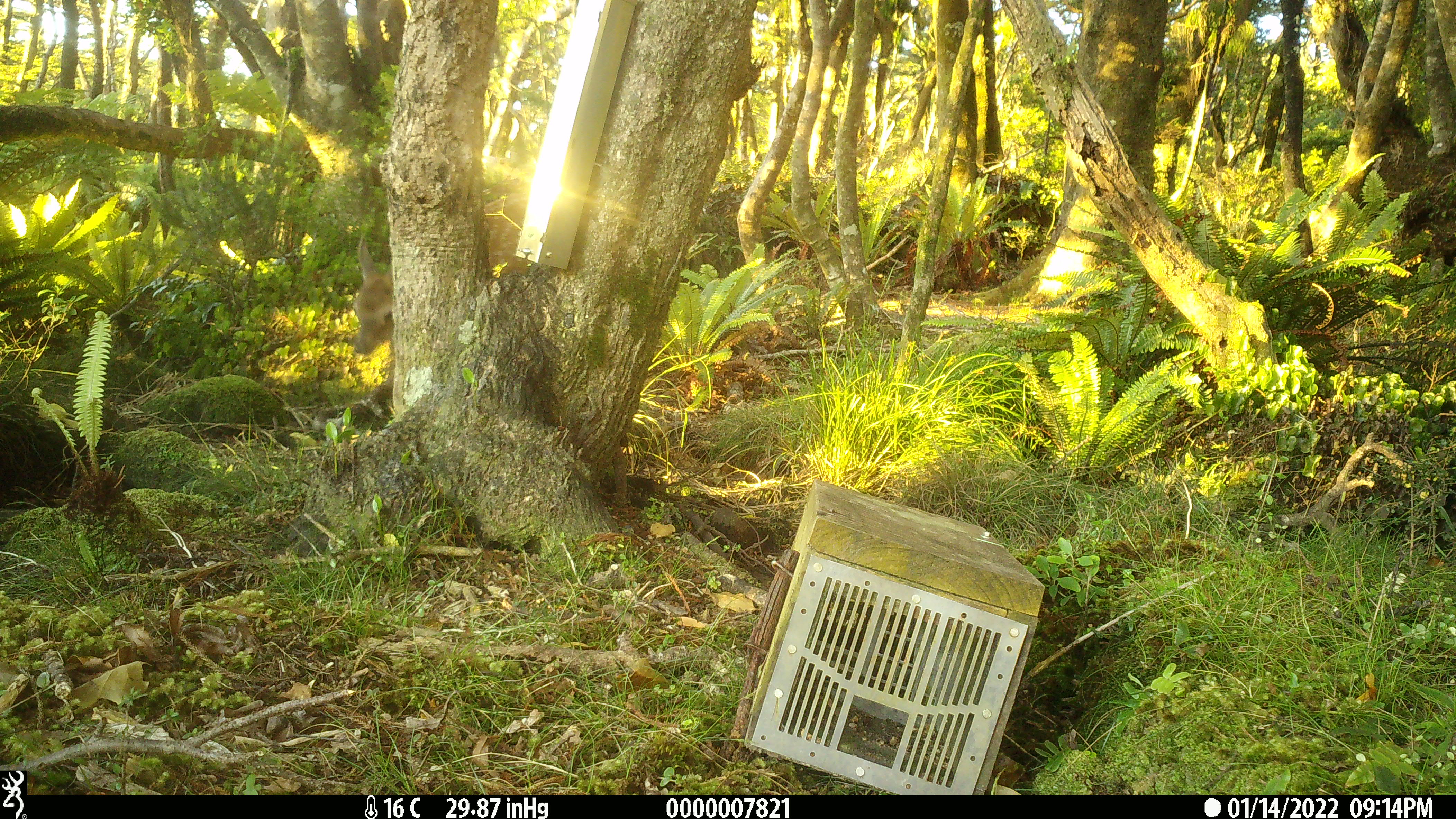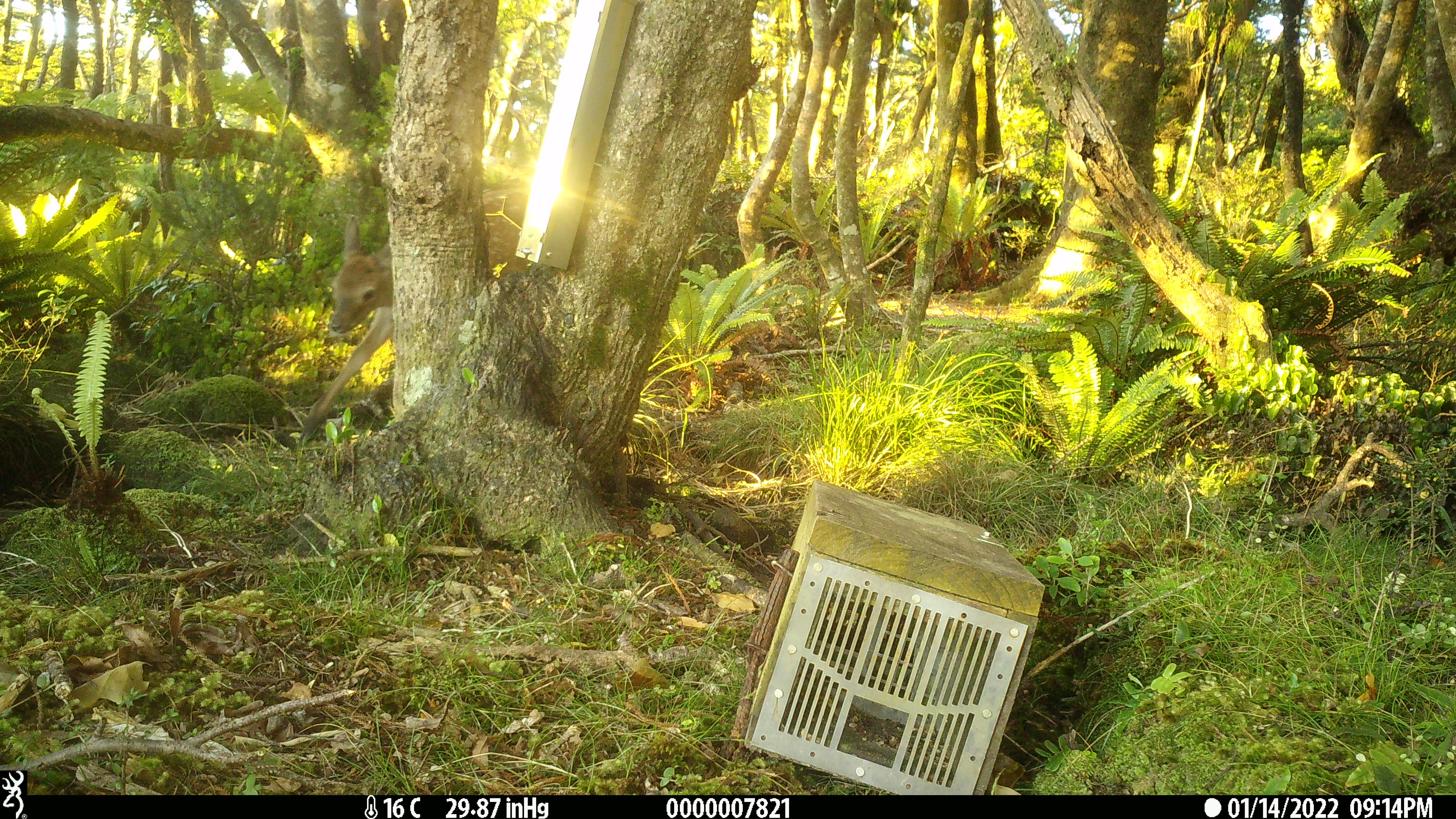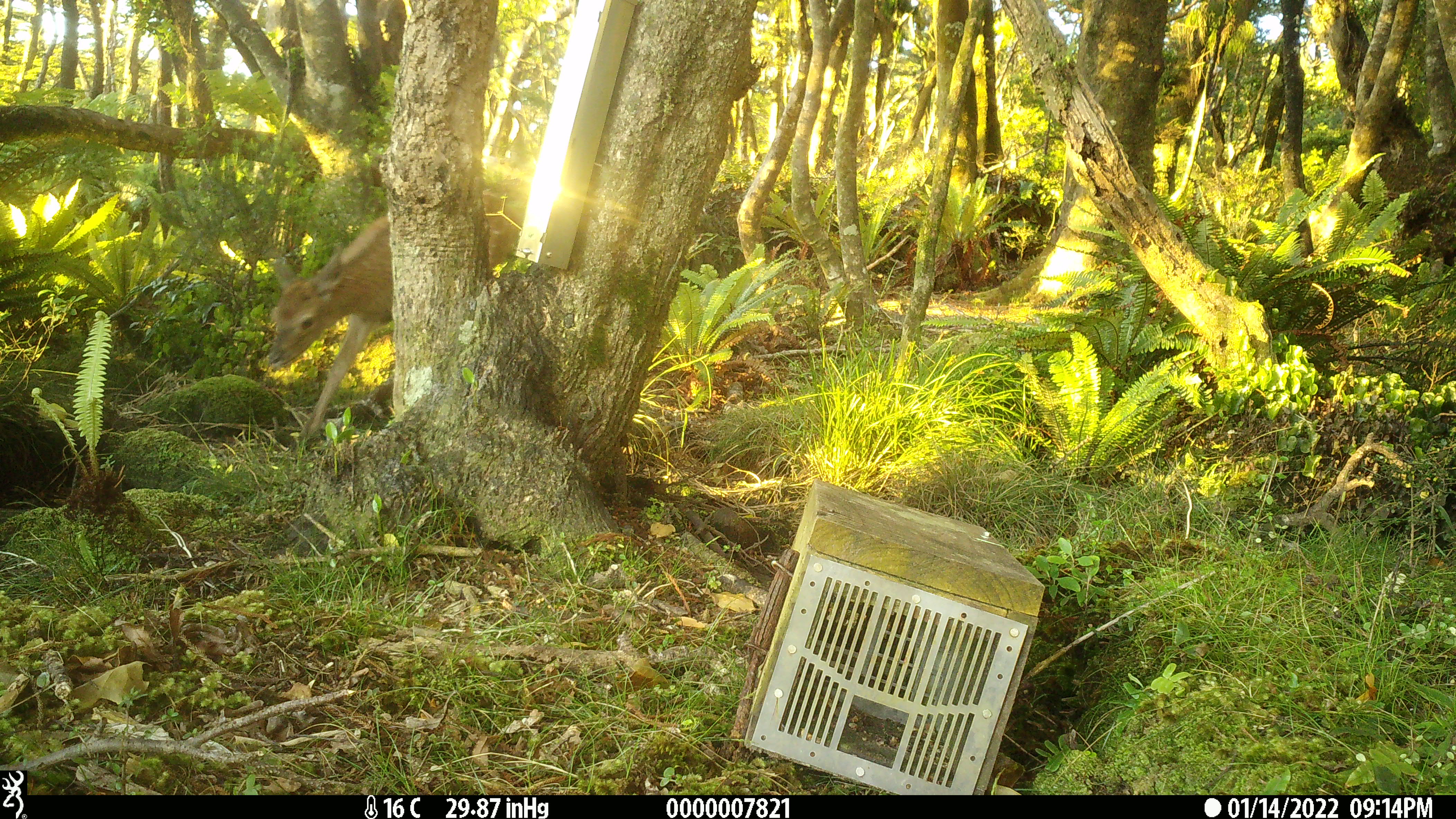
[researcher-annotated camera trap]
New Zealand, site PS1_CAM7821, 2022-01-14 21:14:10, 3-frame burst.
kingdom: Animalia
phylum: Chordata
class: Mammalia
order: Artiodactyla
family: Cervidae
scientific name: Cervidae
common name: deer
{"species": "deer (Cervidae)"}